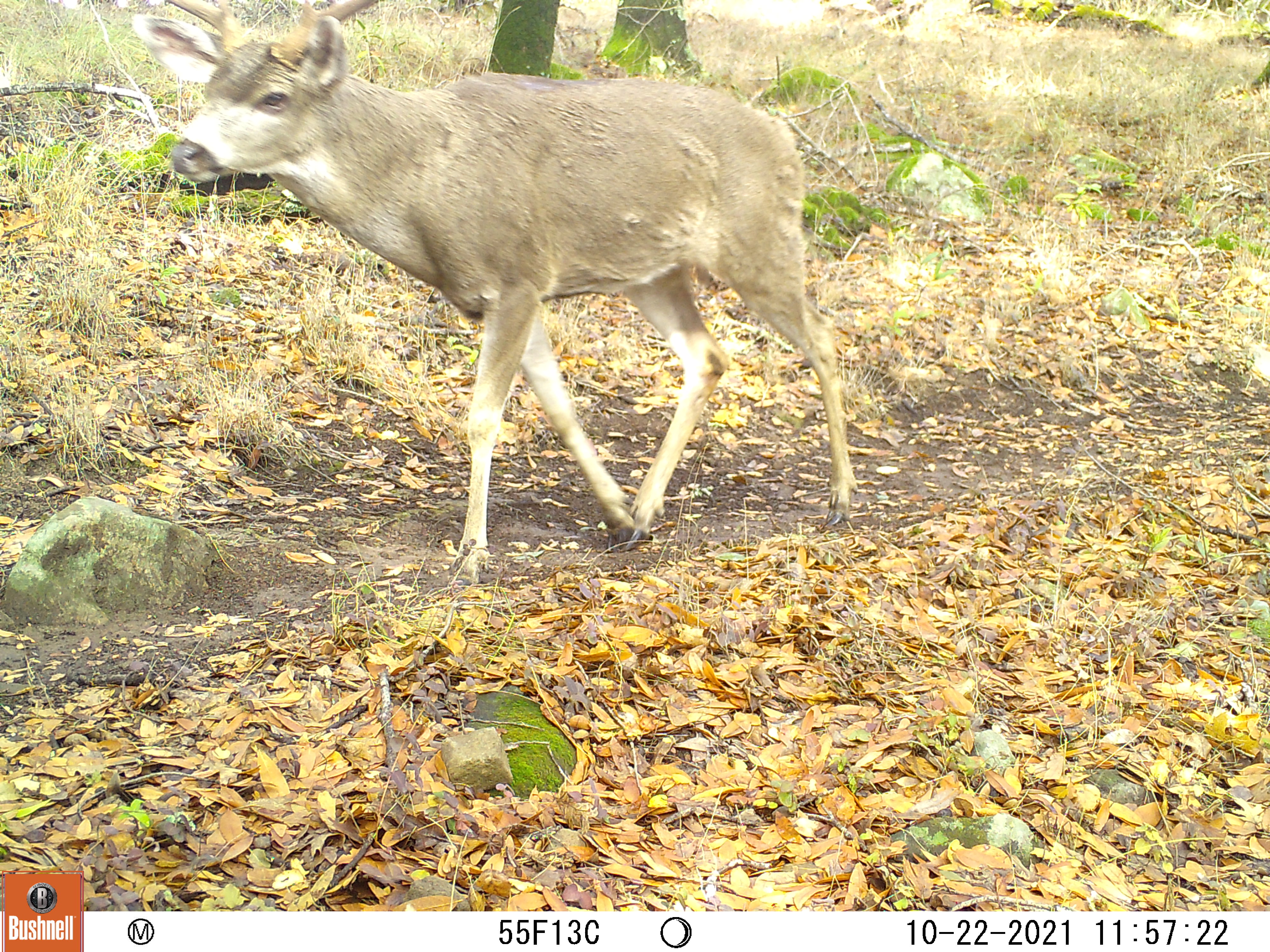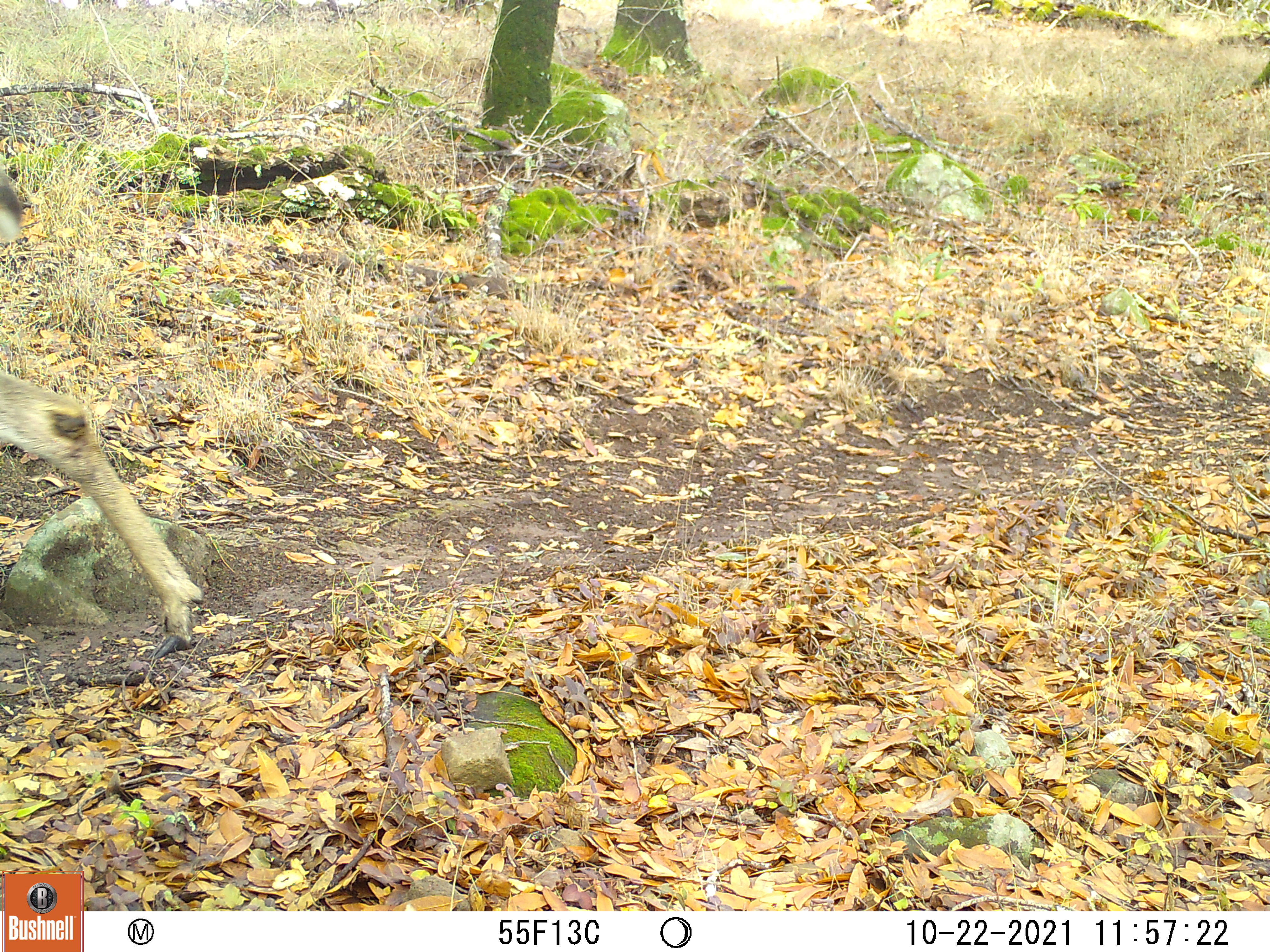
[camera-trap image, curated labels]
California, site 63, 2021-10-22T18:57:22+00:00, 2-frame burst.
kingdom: Animalia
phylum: Chordata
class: Mammalia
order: Artiodactyla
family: Cervidae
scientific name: Cervidae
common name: elk or deer